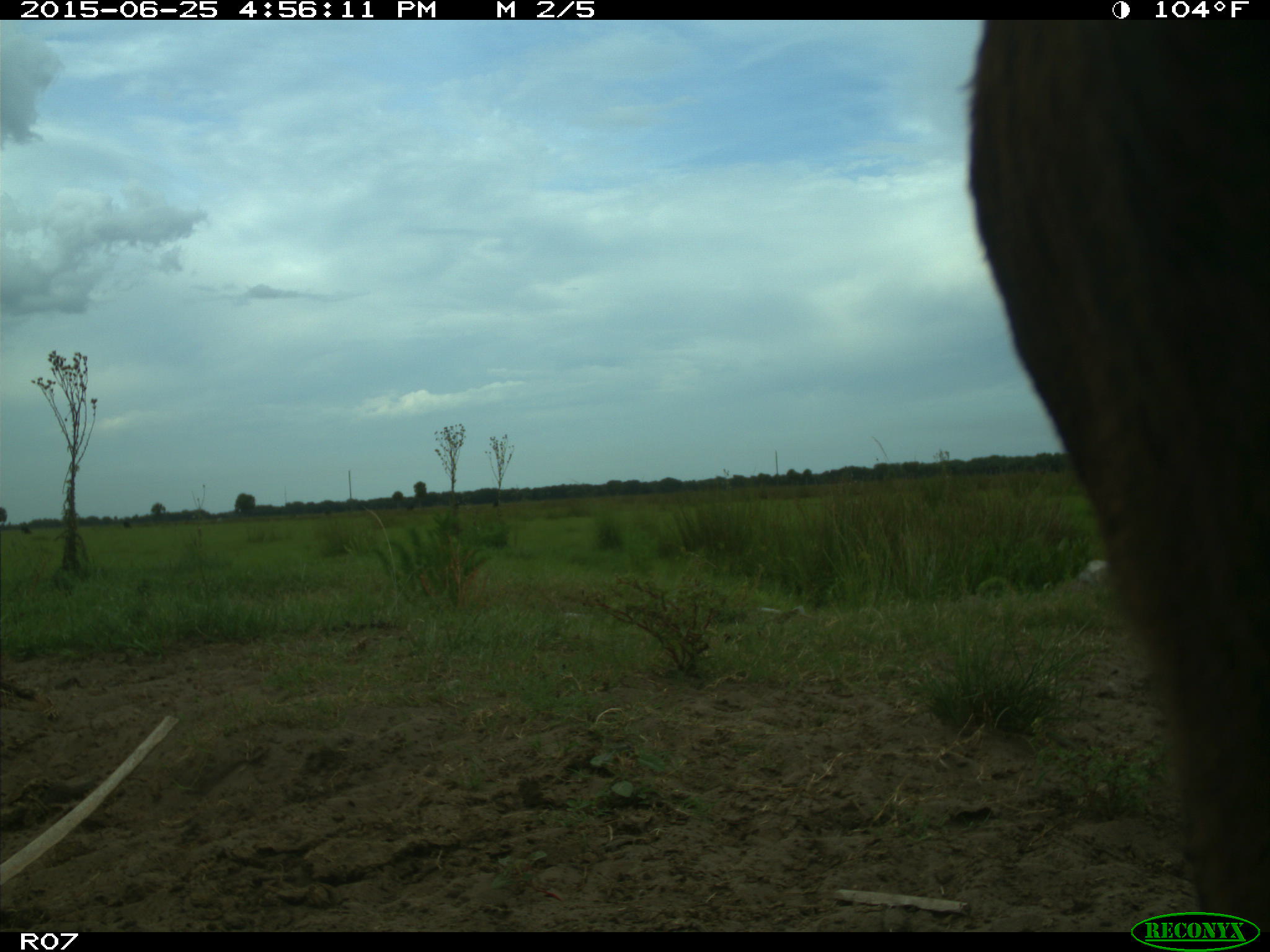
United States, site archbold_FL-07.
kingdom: Animalia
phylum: Chordata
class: Mammalia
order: Artiodactyla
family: Bovidae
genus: Bos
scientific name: Bos taurus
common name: domestic cow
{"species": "Bos taurus (domestic cow)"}